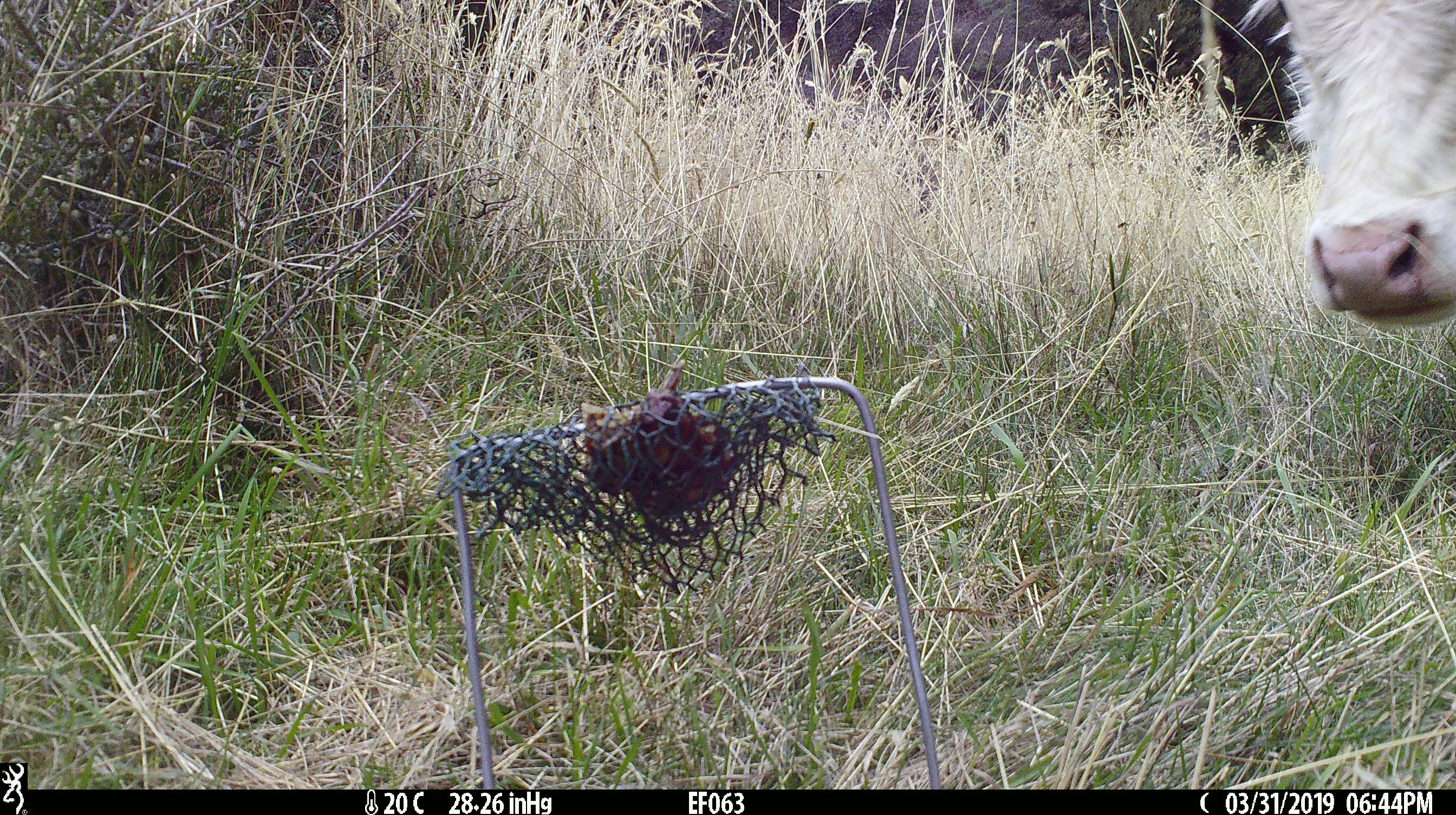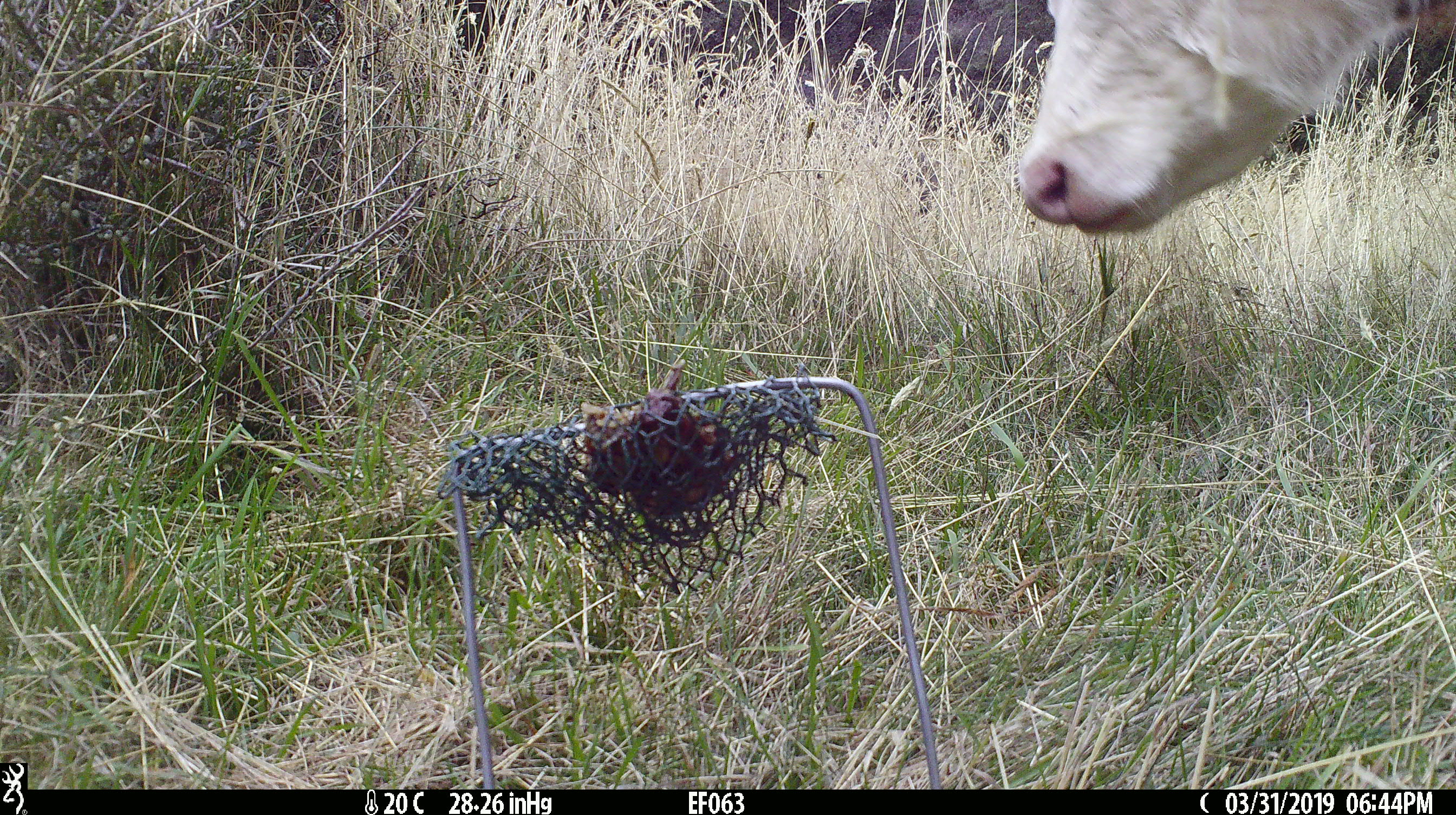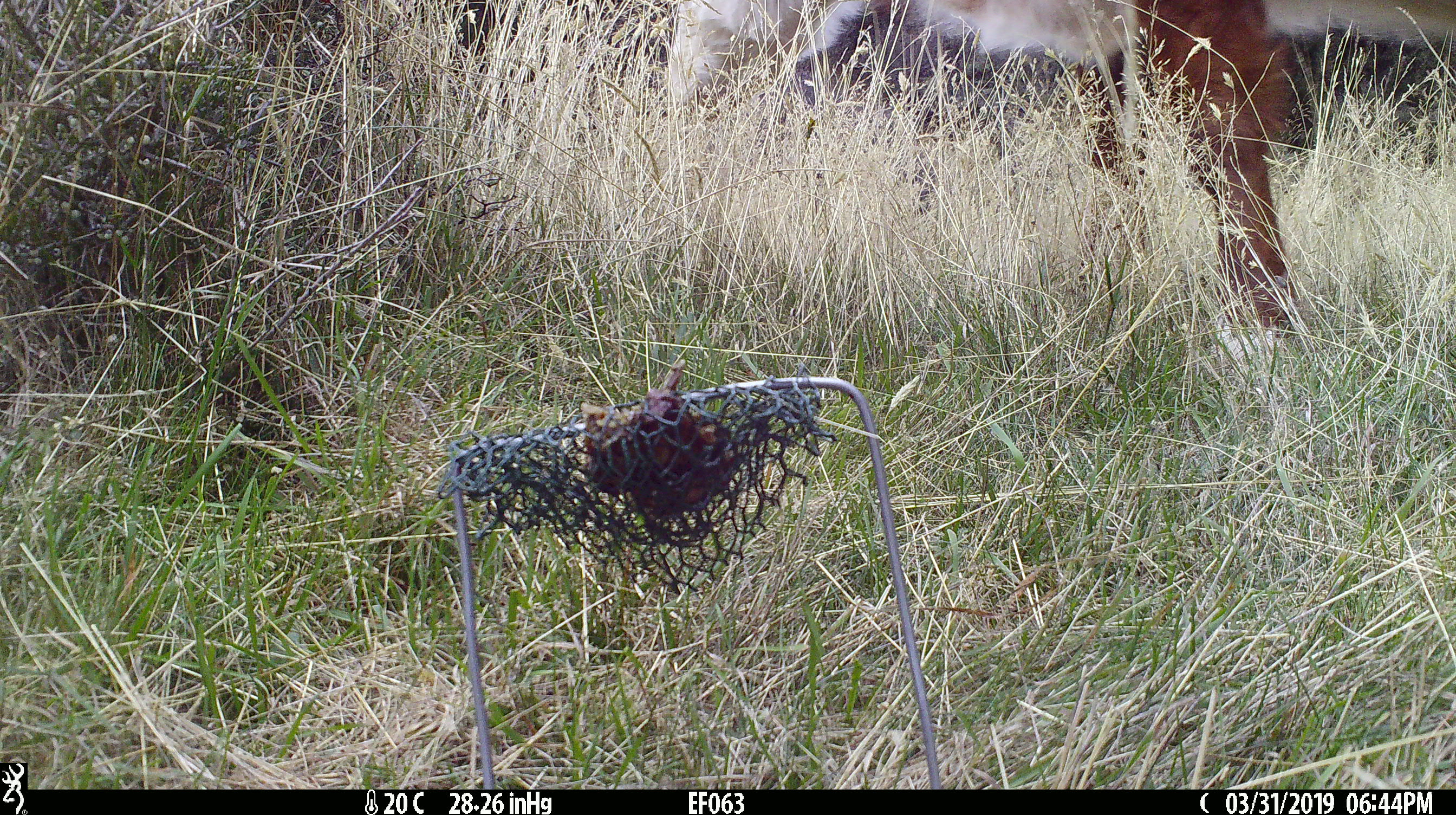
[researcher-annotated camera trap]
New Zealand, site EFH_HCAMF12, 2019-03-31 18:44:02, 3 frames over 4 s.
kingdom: Animalia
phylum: Chordata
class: Mammalia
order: Artiodactyla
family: Bovidae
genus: Bos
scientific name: Bos taurus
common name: domestic cow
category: cow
Cow (domestic cow) (Bos taurus).